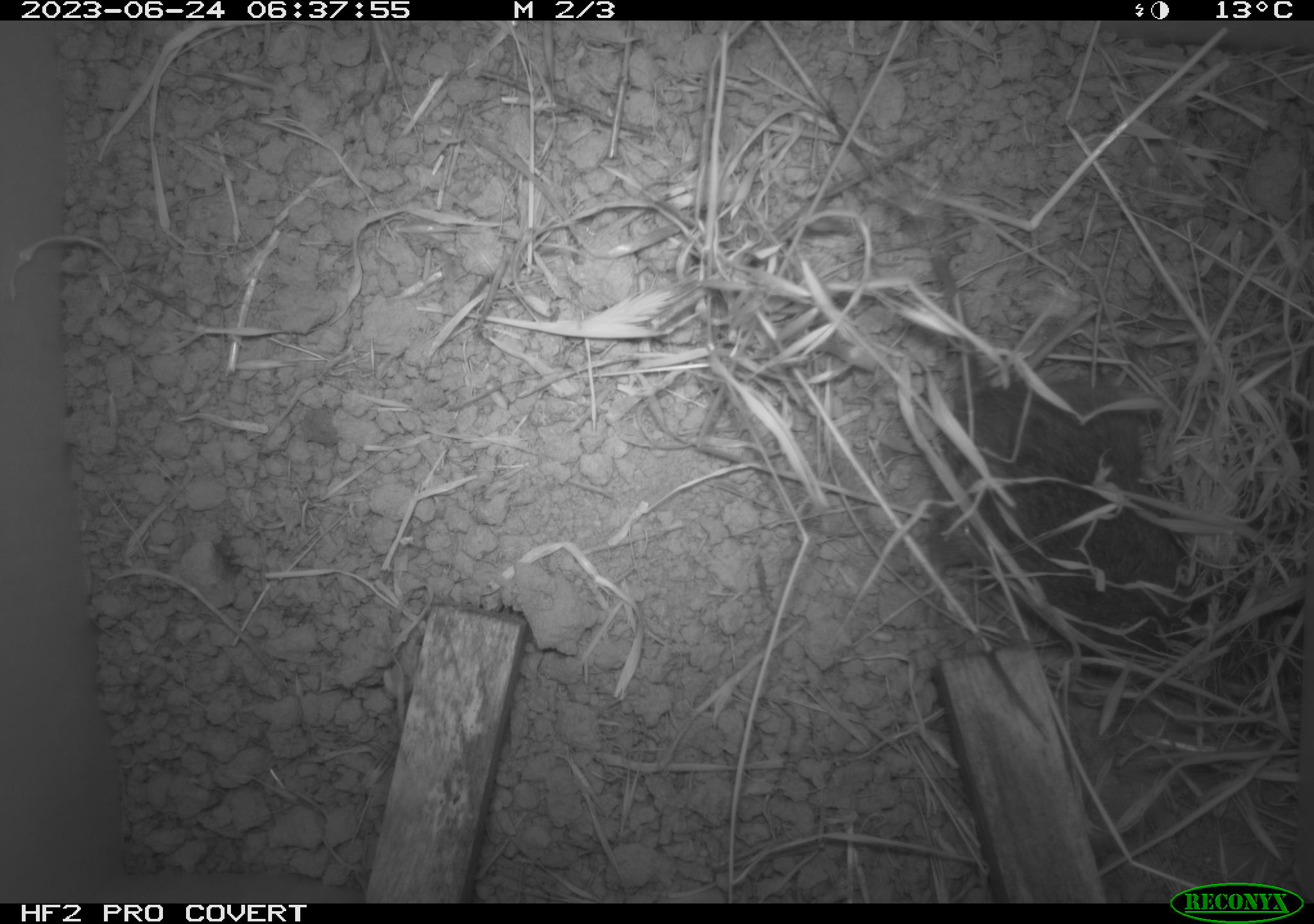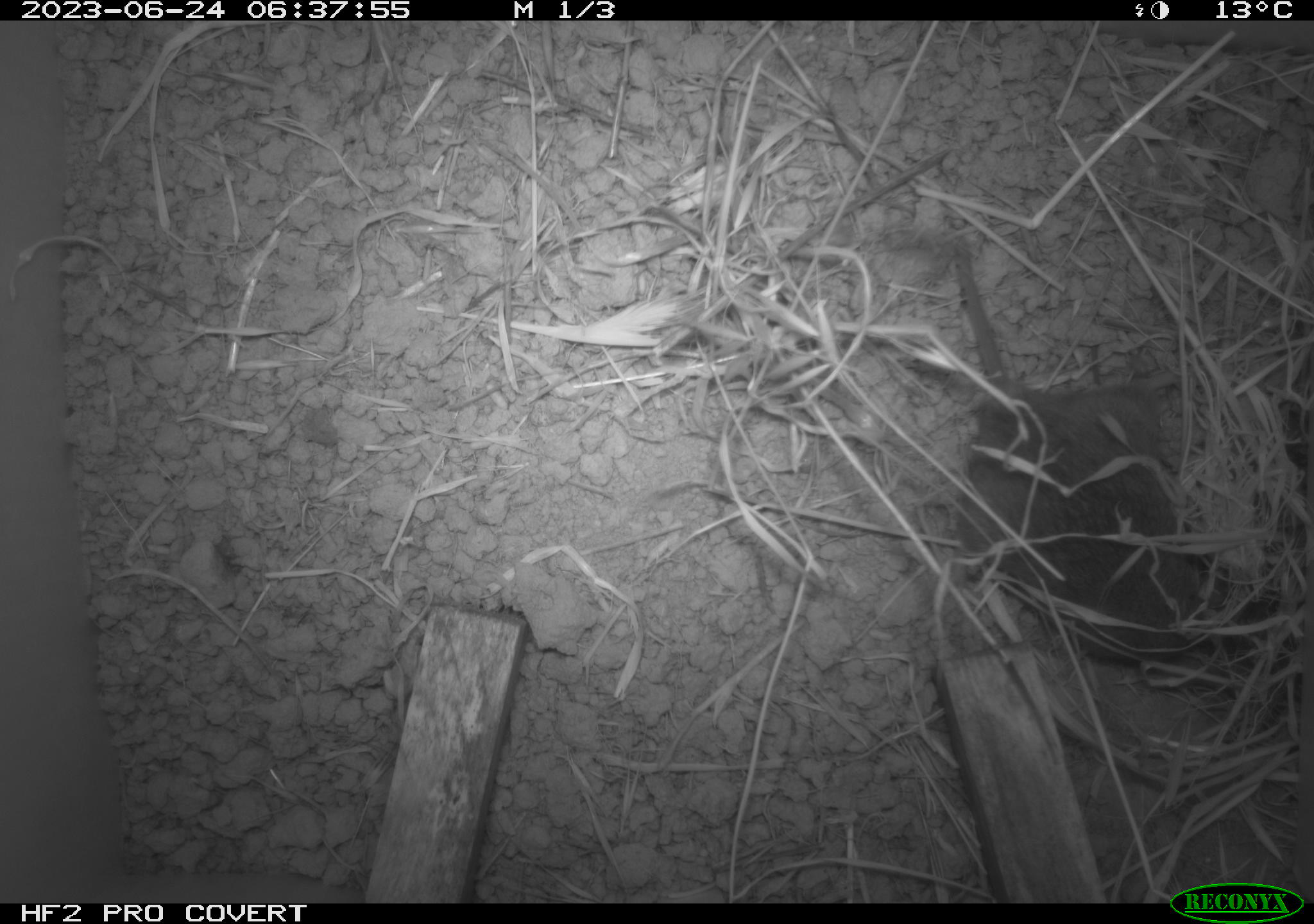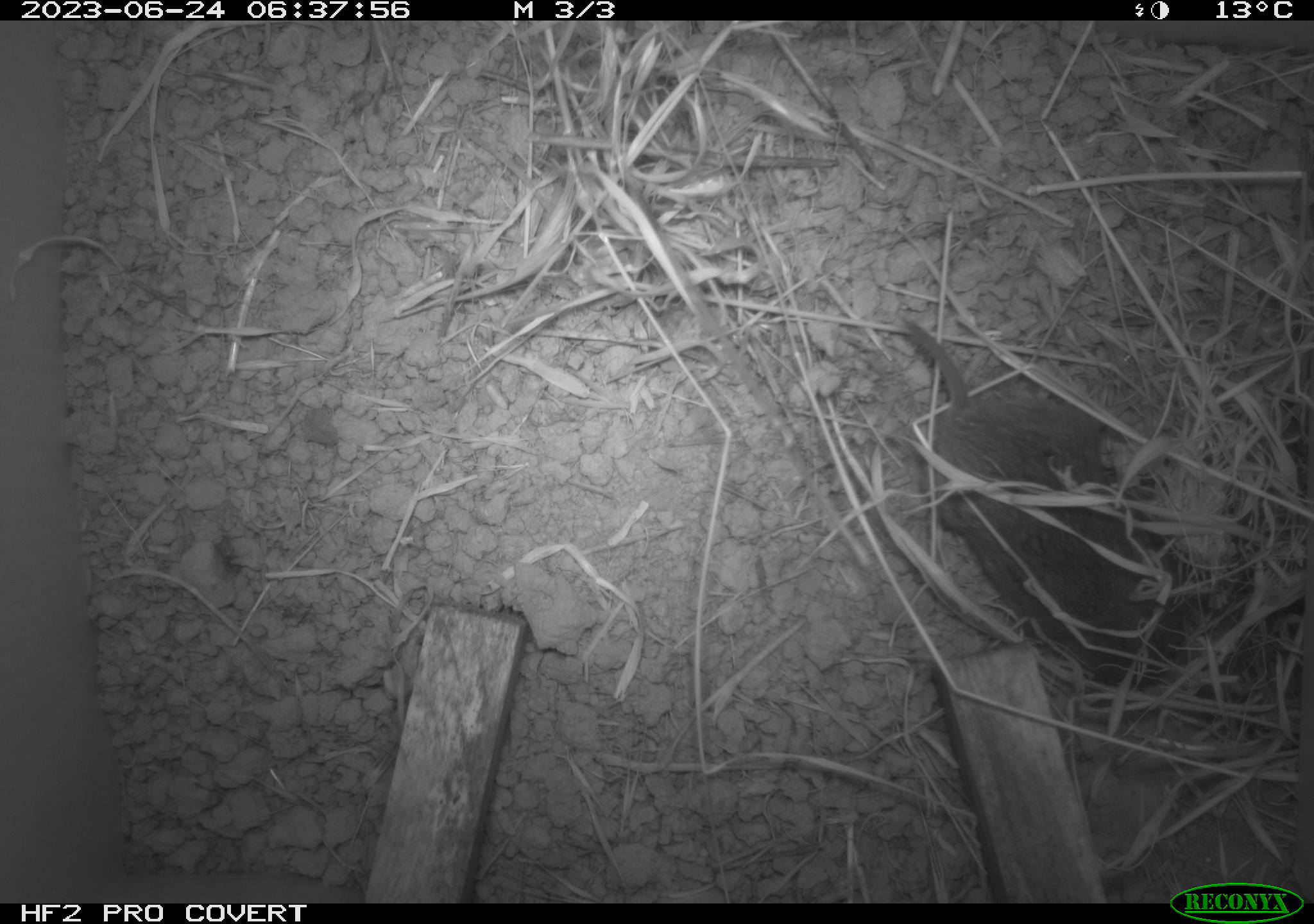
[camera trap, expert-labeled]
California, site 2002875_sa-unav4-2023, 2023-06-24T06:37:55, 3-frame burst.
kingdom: Animalia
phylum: Chordata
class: Mammalia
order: Rodentia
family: Cricetidae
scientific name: Arvicolinae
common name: voles, lemmings, and muskrats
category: arvicolinae subfamily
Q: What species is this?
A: Arvicolinae subfamily (voles, lemmings, and muskrats) (Arvicolinae).